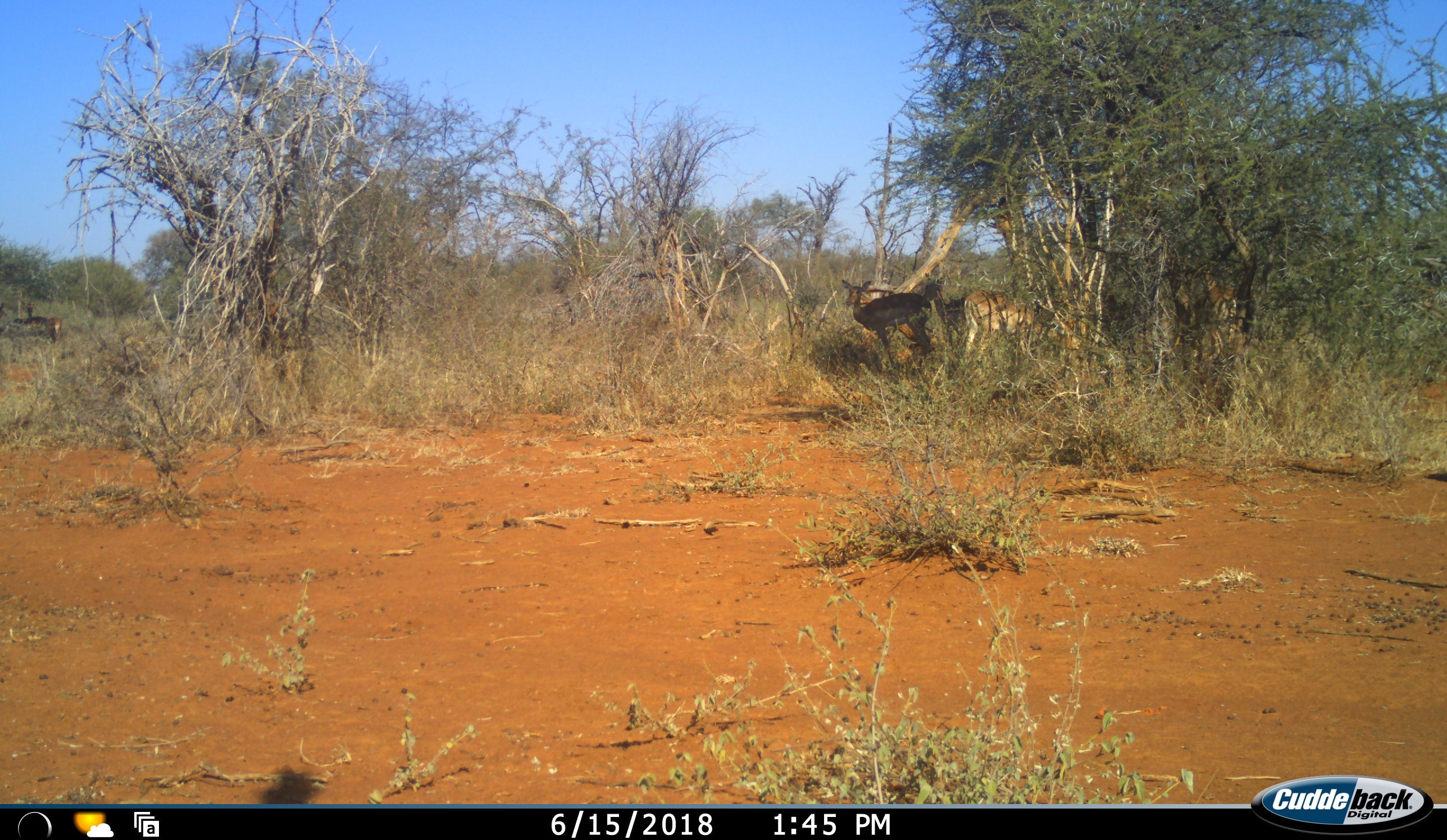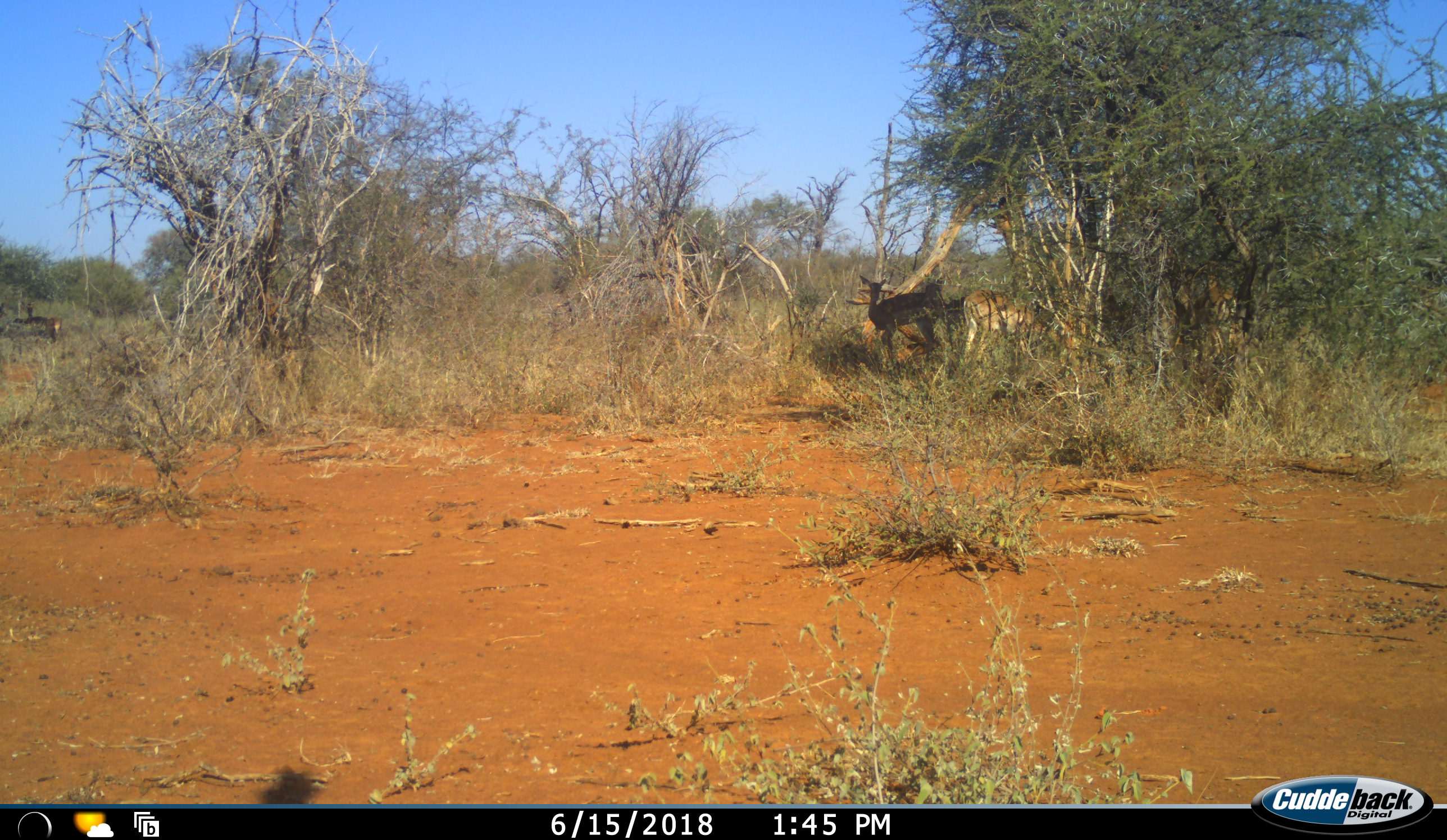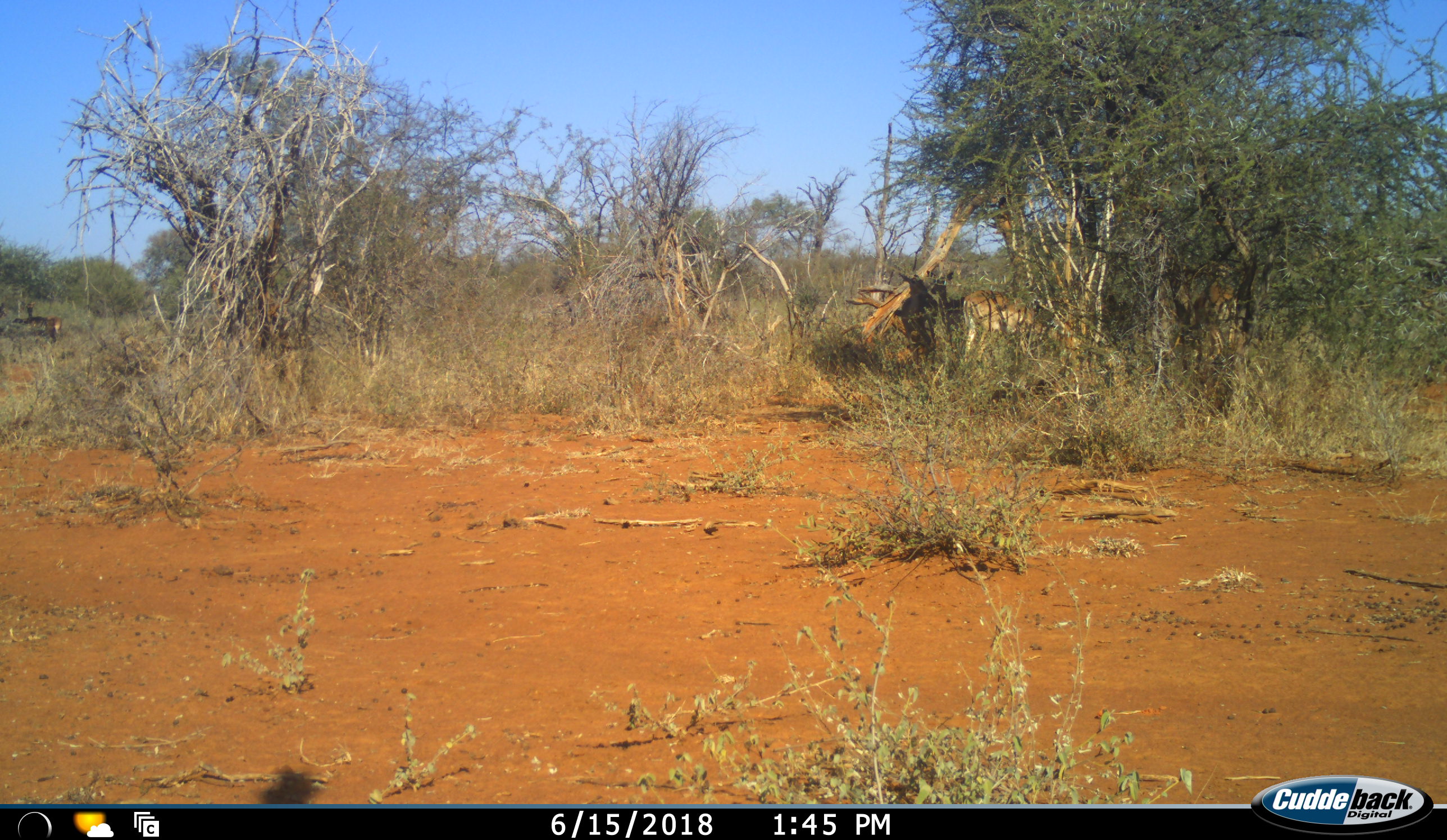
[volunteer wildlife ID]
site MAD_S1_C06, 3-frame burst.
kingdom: Animalia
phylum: Chordata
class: Mammalia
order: Artiodactyla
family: Bovidae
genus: Aepyceros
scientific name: Aepyceros melampus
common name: impala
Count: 4.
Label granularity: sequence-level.